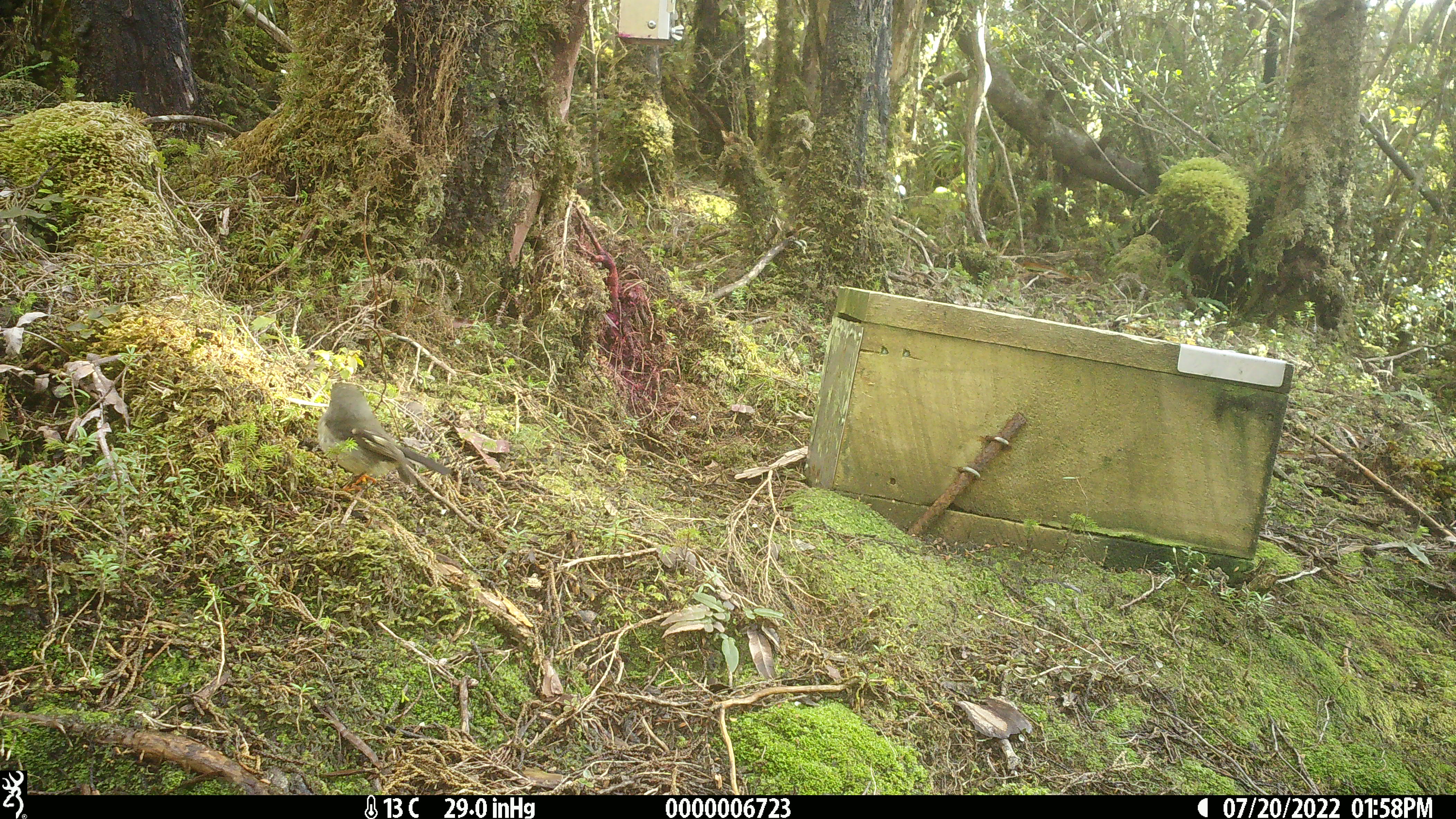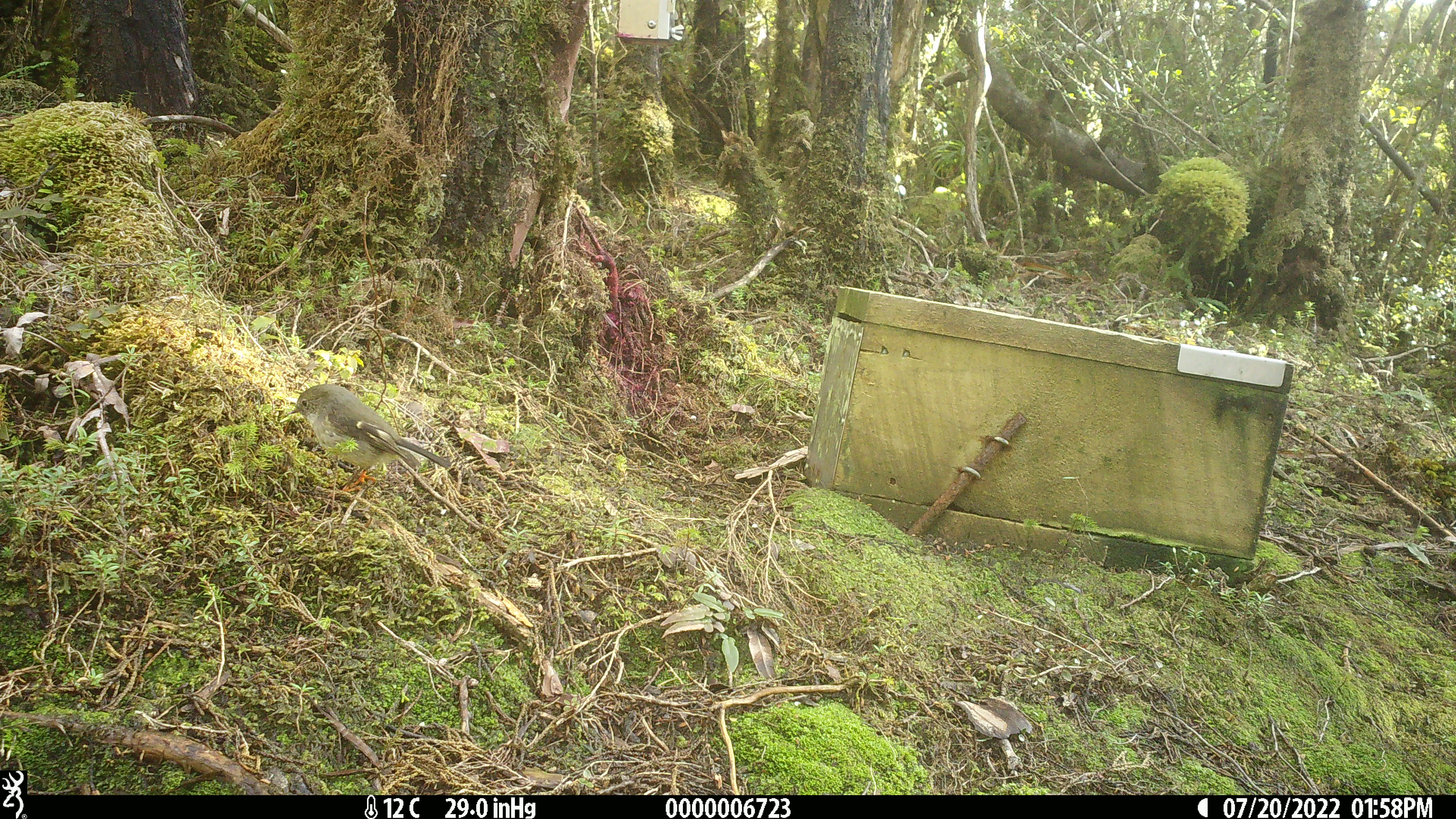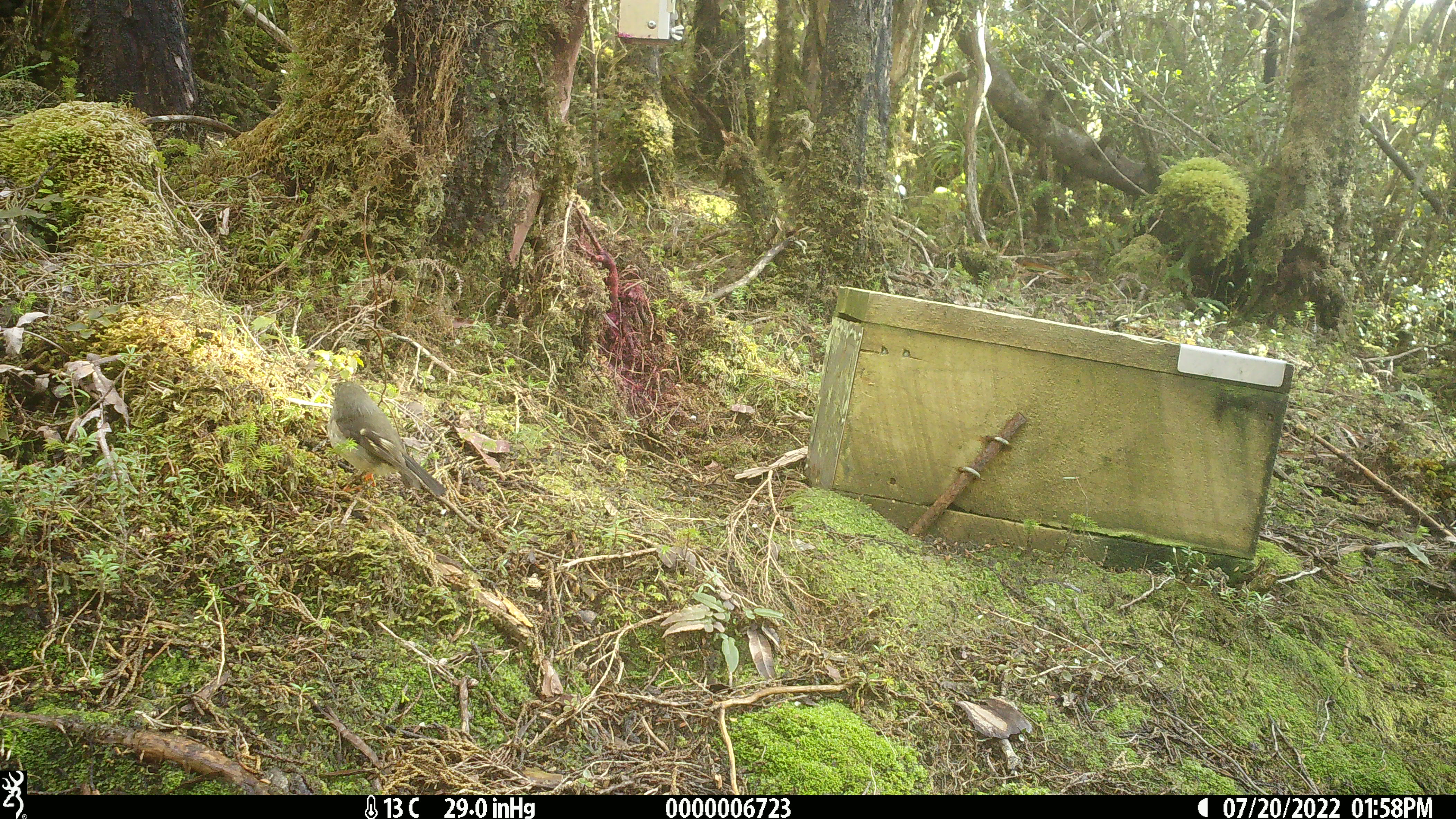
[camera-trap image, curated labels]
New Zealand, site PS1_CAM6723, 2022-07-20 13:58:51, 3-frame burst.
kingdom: Animalia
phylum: Chordata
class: Aves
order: Passeriformes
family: Petroicidae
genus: Petroica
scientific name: Petroica macrocephala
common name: tomtit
Tomtit (Petroica macrocephala).